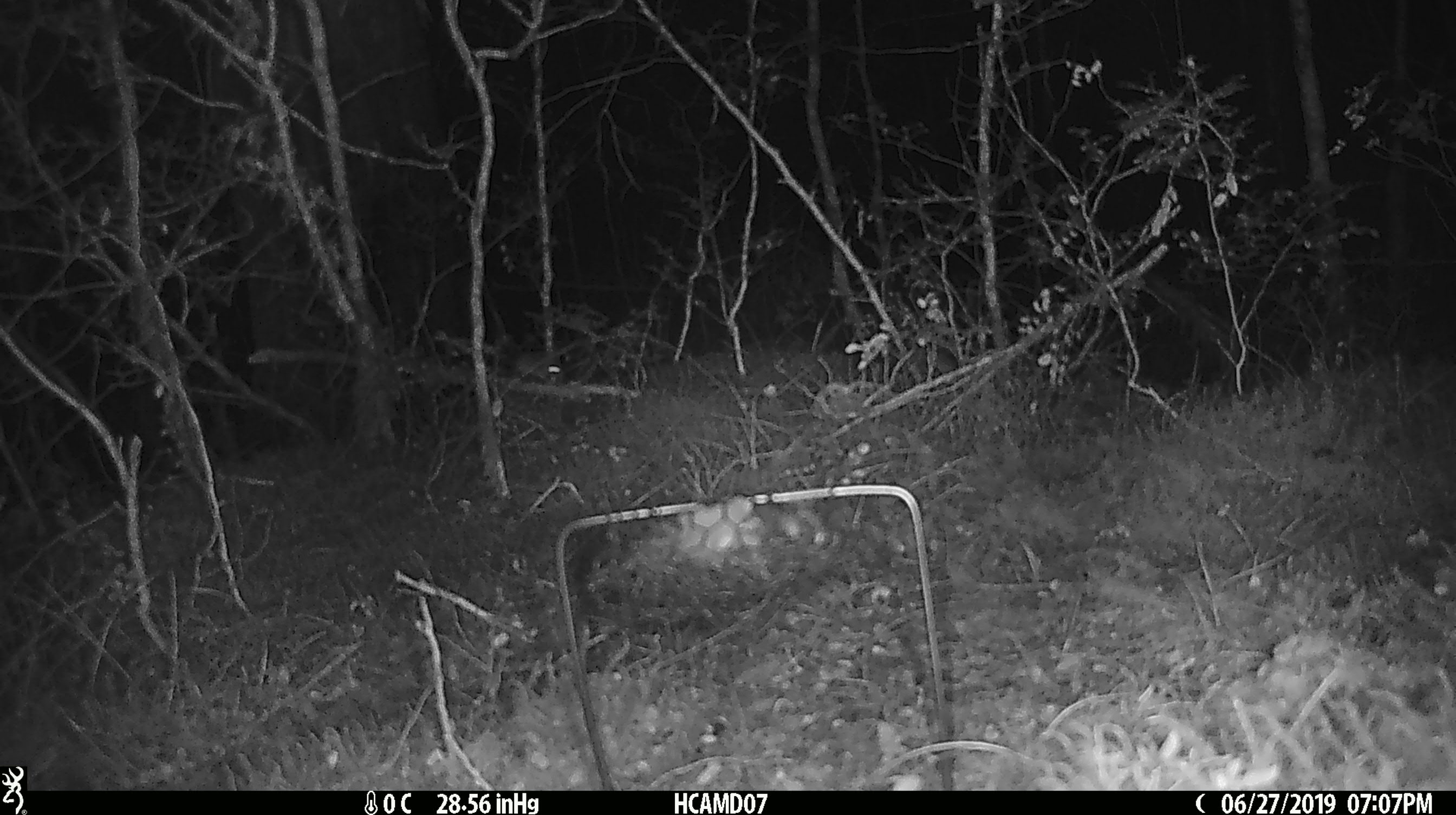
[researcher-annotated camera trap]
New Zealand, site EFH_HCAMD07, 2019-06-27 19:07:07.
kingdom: Animalia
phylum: Chordata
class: Mammalia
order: Rodentia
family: Muridae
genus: Mus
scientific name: Mus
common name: mouse